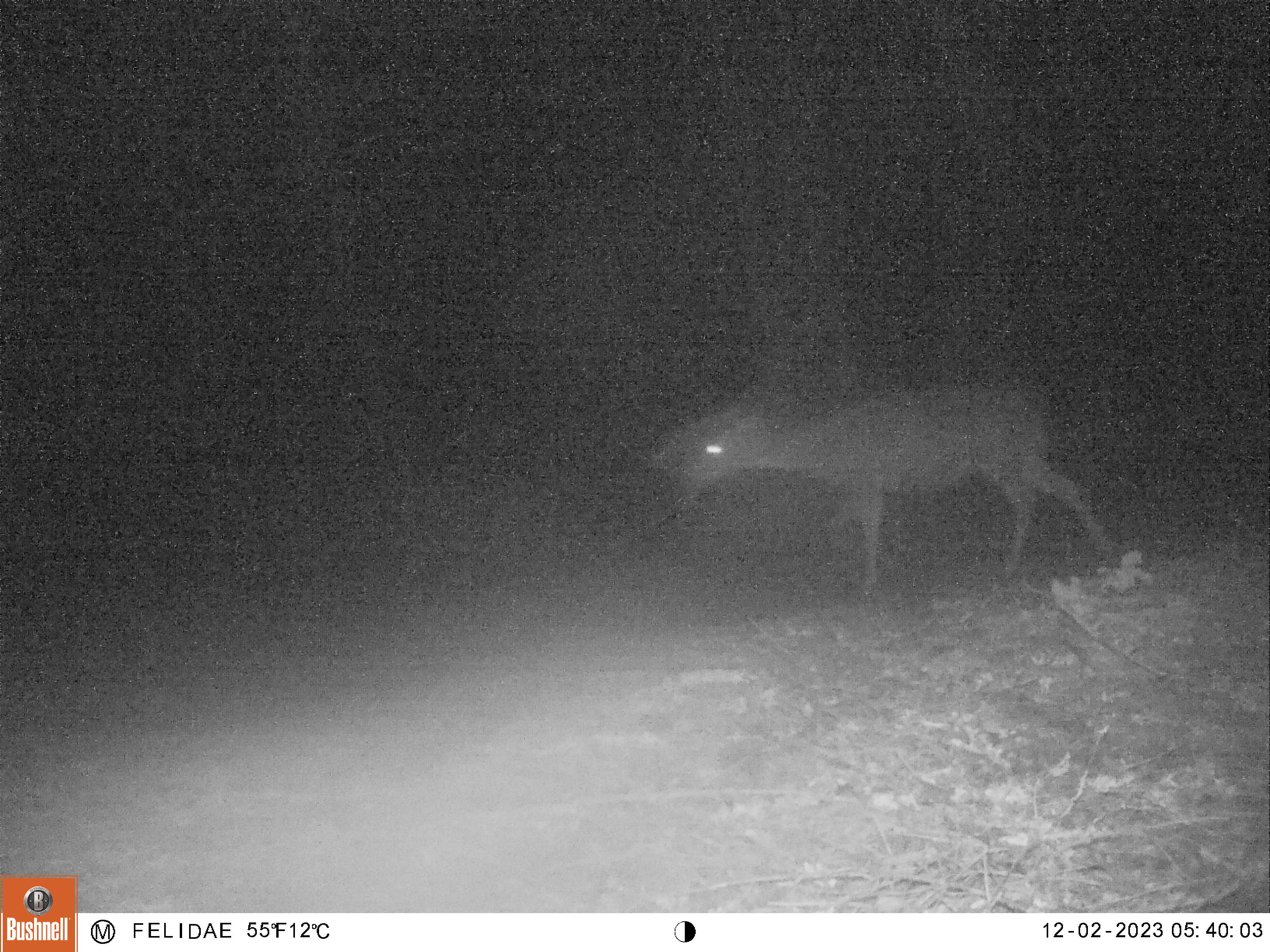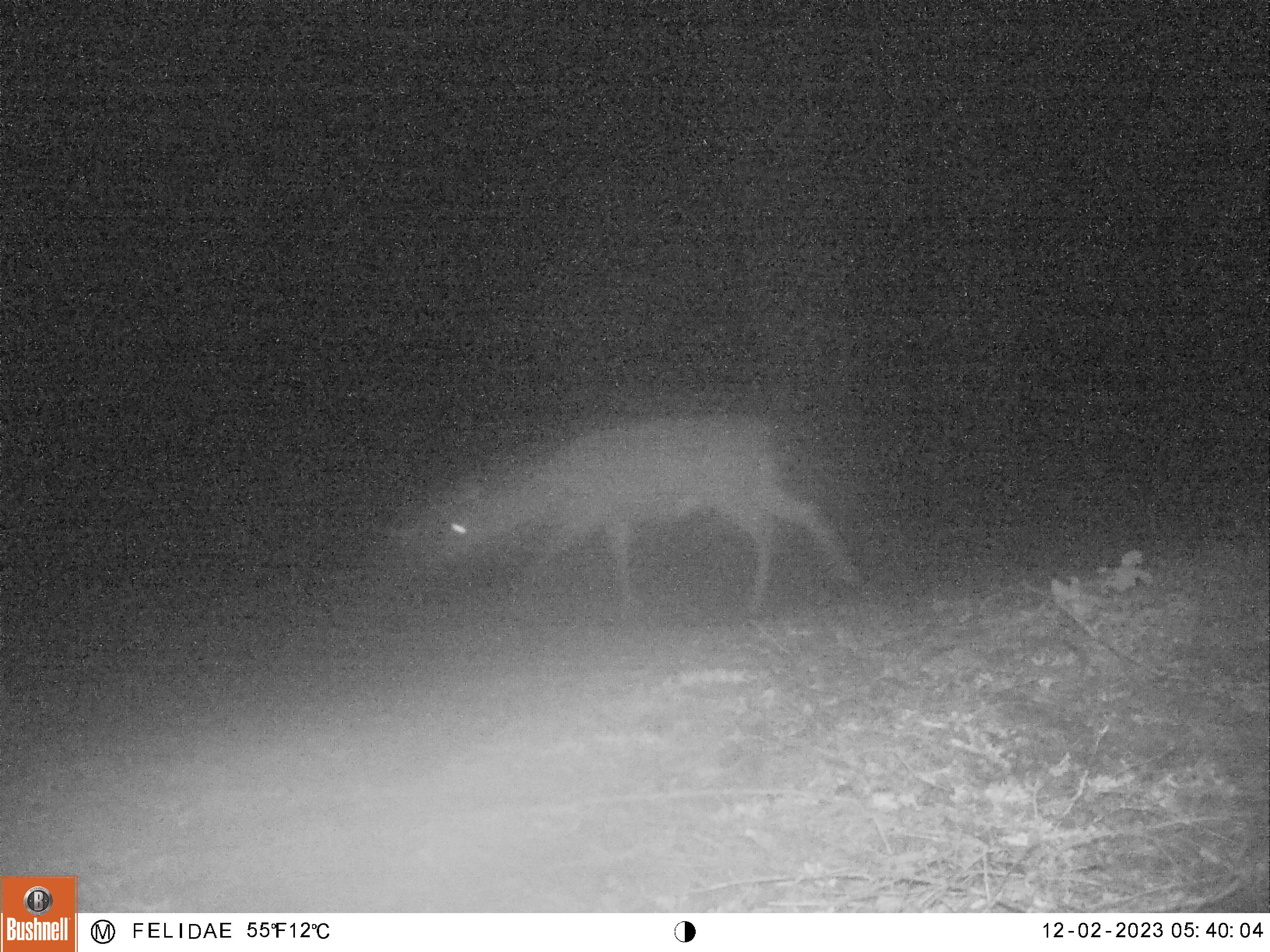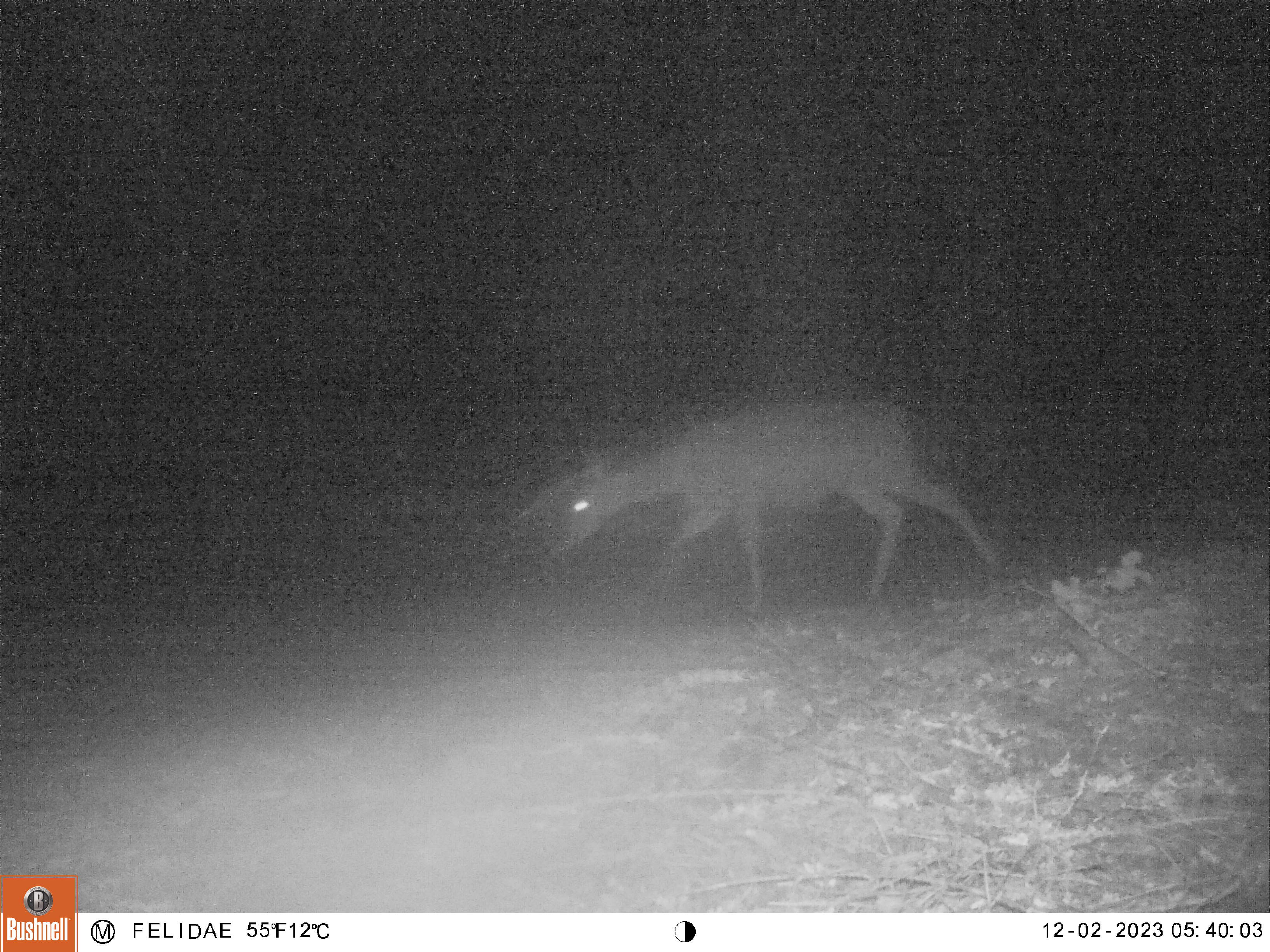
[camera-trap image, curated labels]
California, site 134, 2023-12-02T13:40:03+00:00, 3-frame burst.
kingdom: Animalia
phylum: Chordata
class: Mammalia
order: Artiodactyla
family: Cervidae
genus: Odocoileus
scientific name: Odocoileus hemionus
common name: mule deer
Mule deer (Odocoileus hemionus).